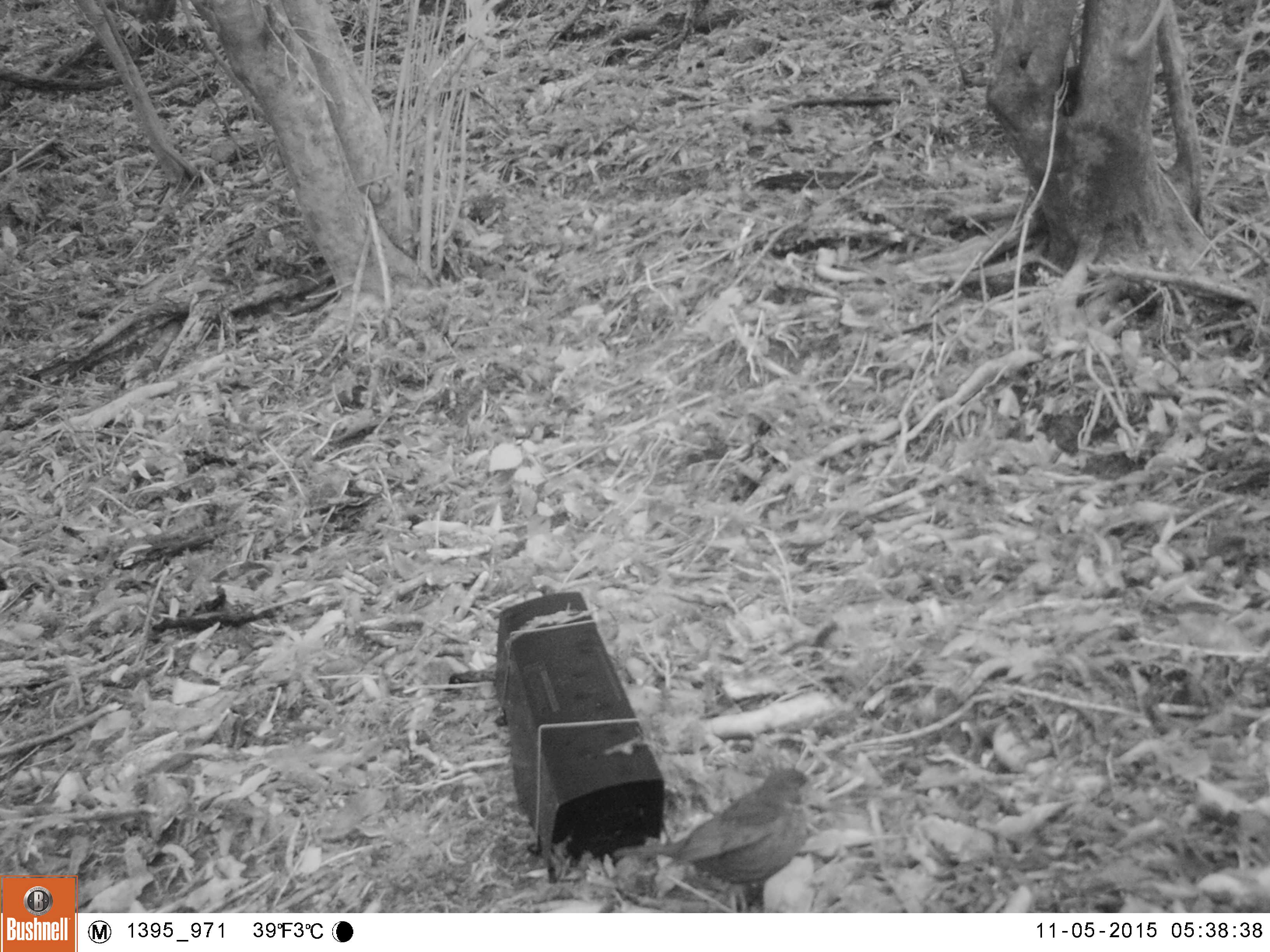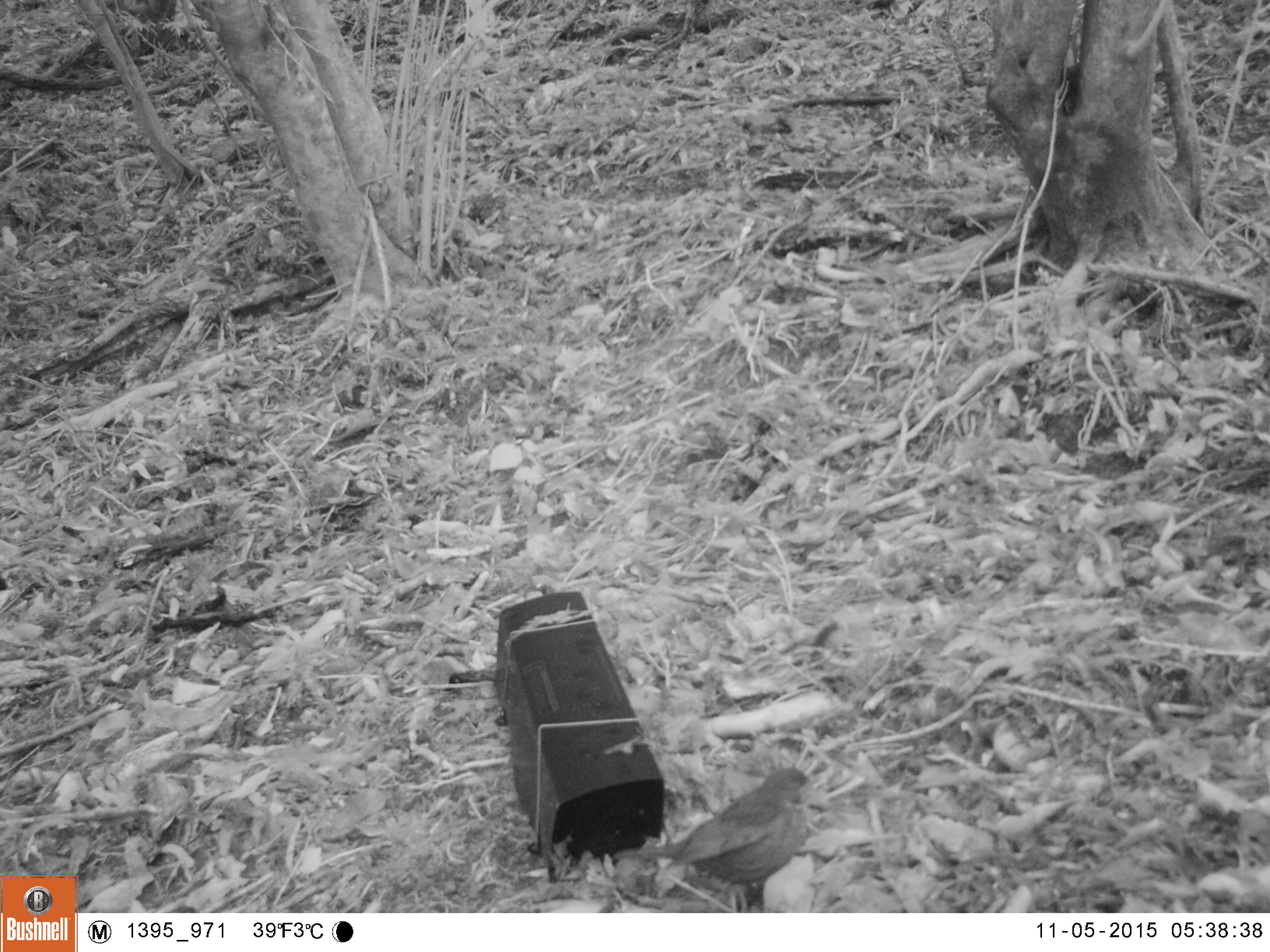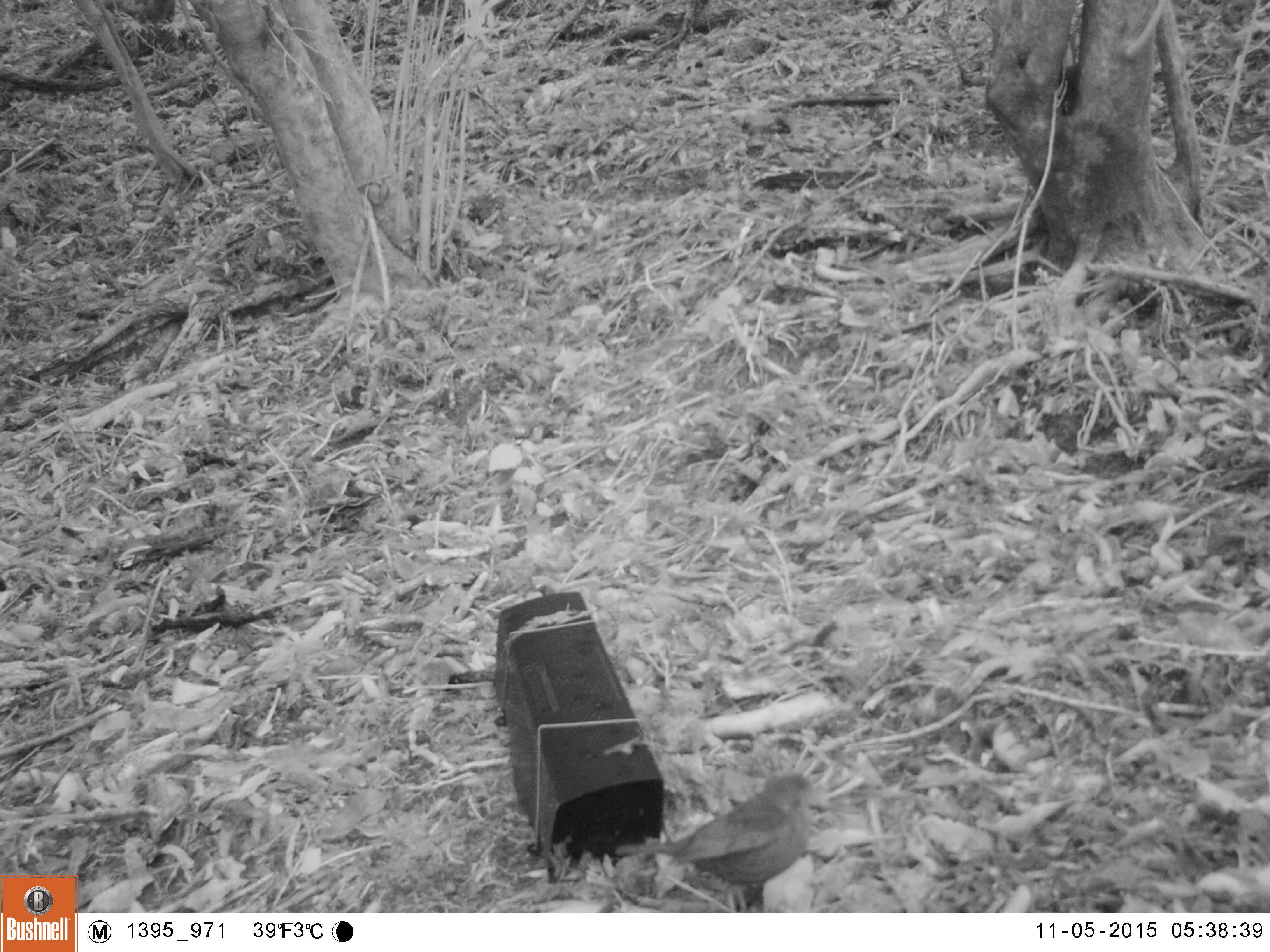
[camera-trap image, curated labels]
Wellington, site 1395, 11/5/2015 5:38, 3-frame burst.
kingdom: Animalia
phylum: Chordata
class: Aves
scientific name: Aves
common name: bird